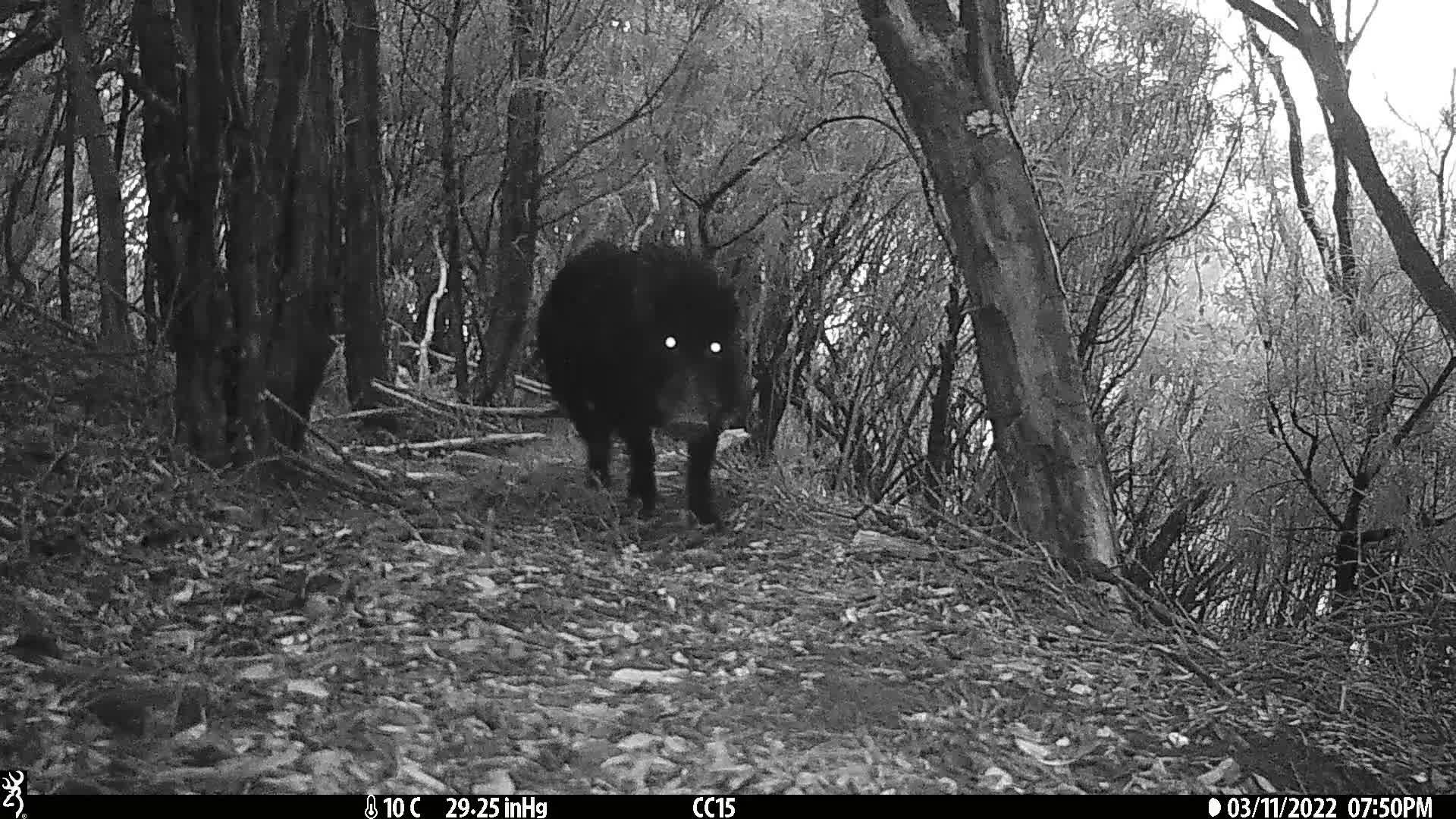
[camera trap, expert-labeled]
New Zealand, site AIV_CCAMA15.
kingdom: Animalia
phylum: Chordata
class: Mammalia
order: Artiodactyla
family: Suidae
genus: Sus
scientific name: Sus scrofa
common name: pig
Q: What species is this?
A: Pig (Sus scrofa).